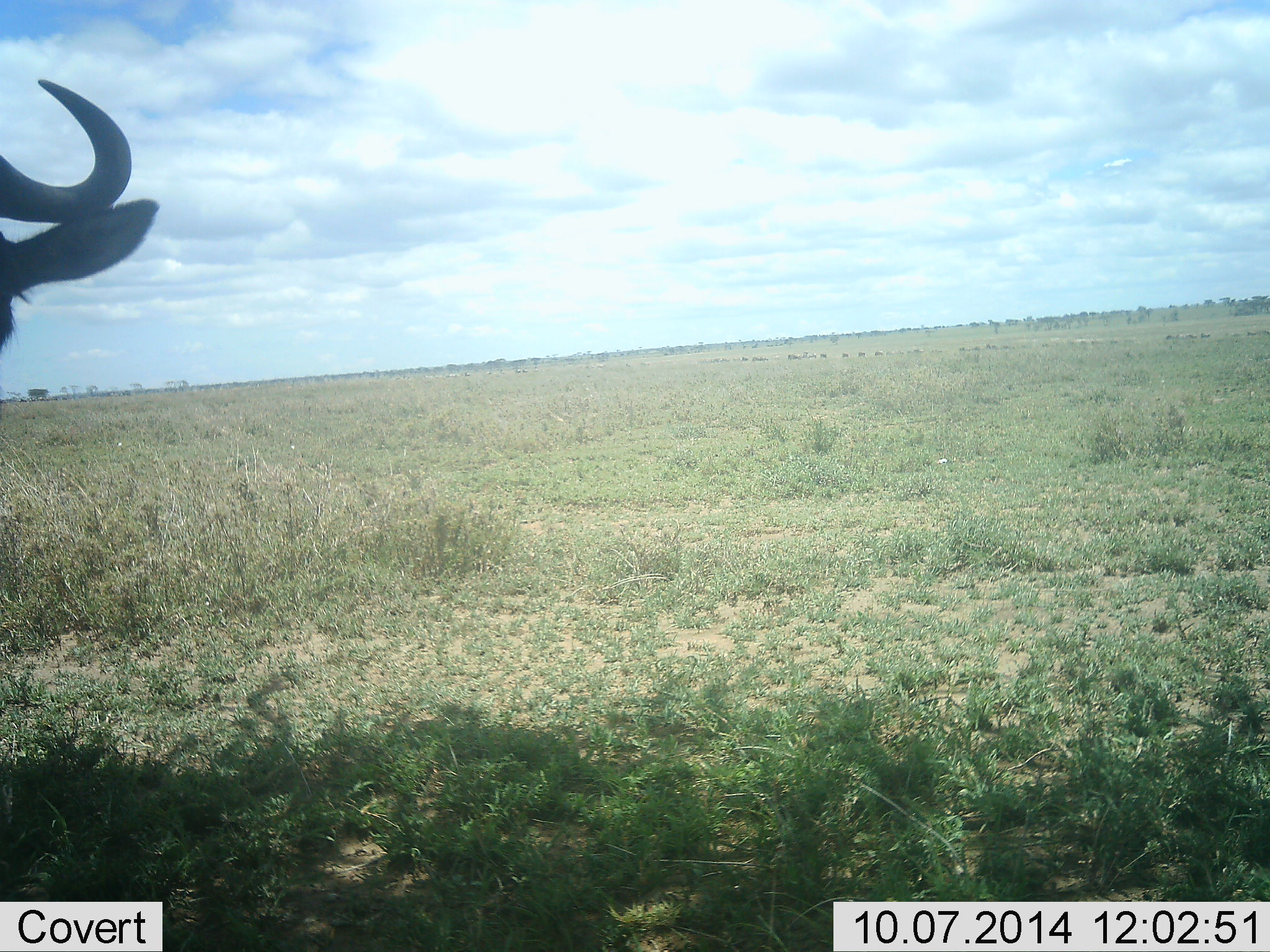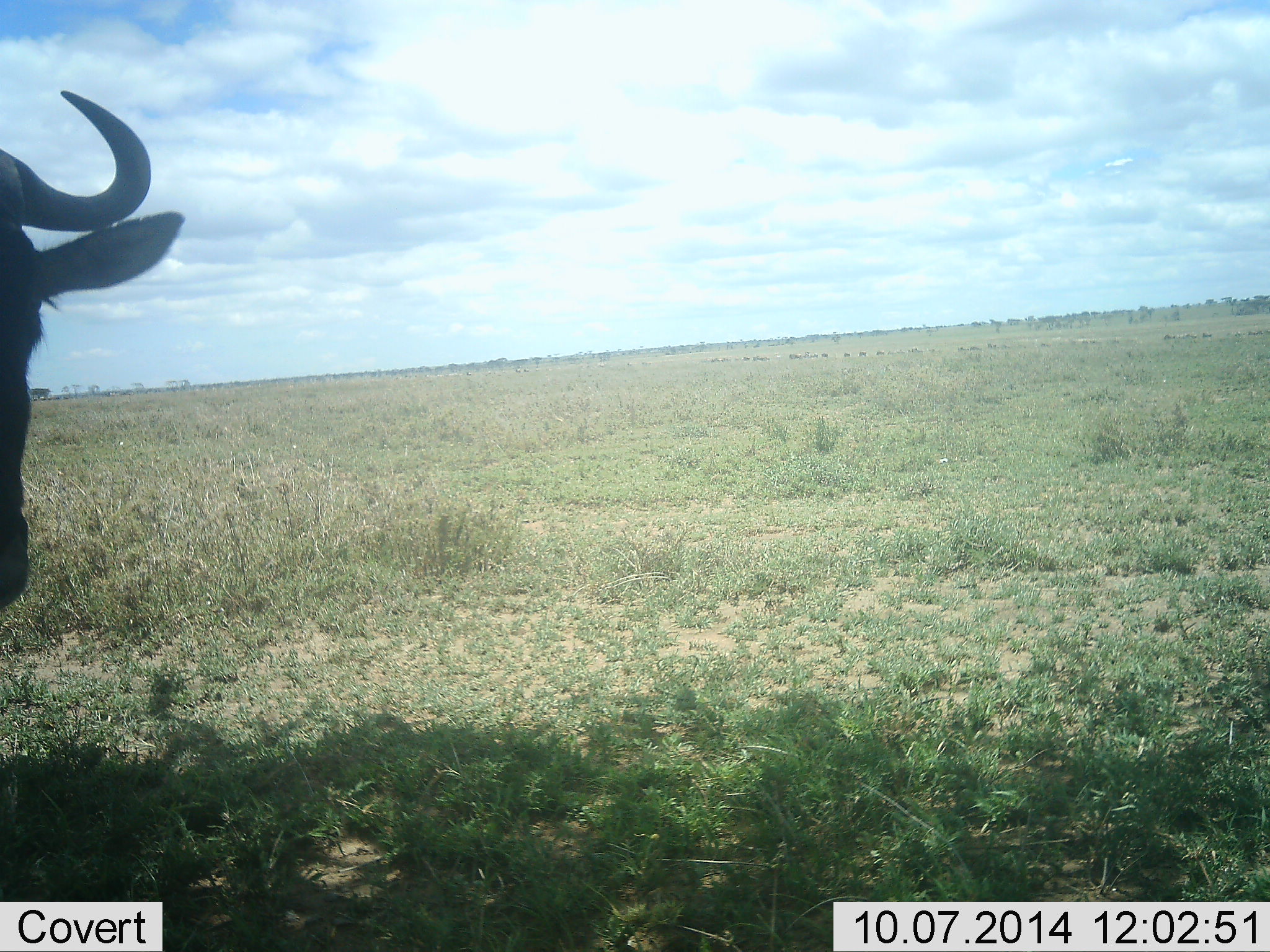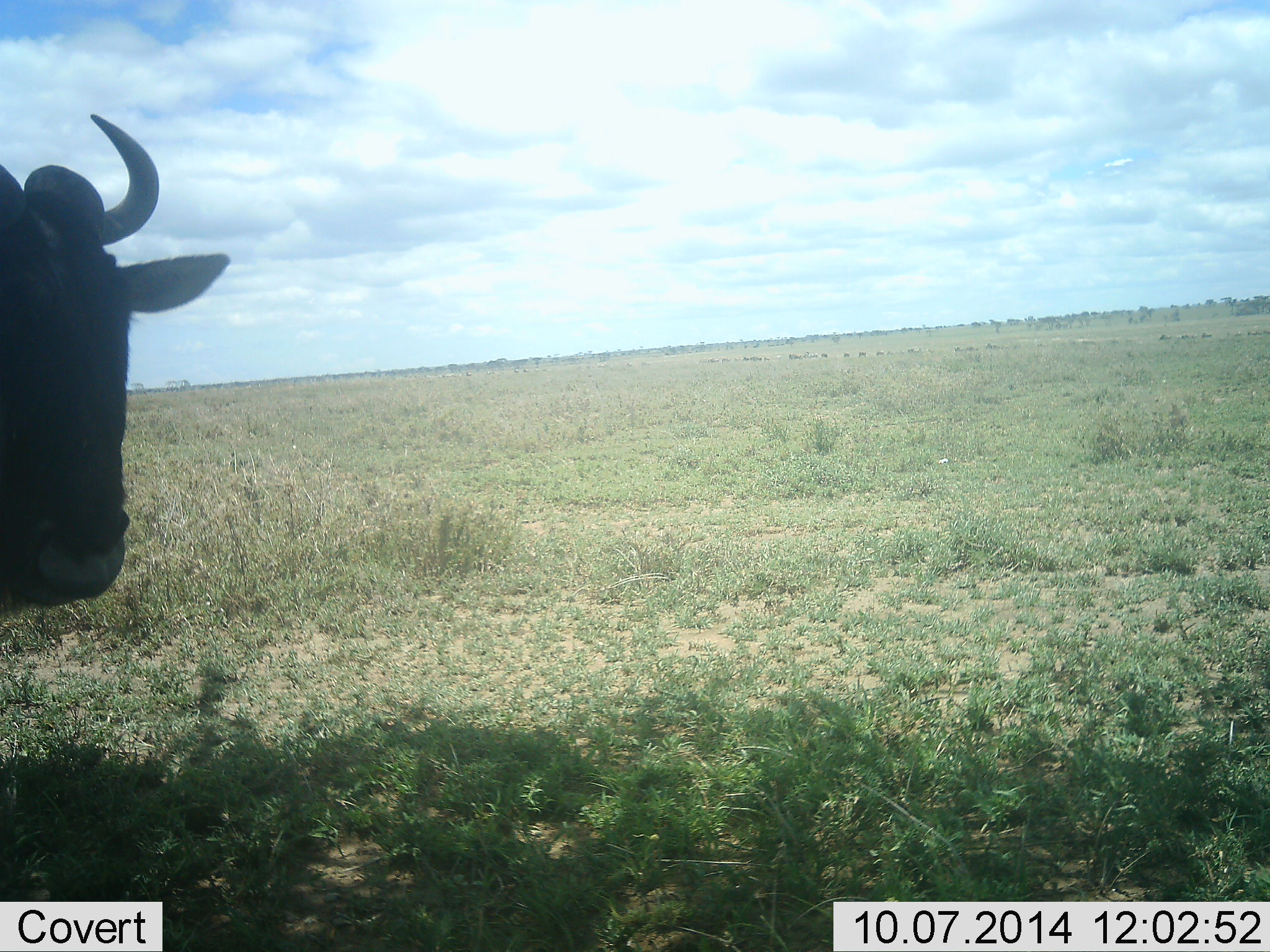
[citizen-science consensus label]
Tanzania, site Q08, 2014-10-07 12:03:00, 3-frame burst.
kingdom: Animalia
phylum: Chordata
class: Mammalia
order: Artiodactyla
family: Bovidae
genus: Connochaetes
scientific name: Connochaetes taurinus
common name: blue wildebeest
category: wildebeest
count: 1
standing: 90%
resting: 0%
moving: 40%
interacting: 0%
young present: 0%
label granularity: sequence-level